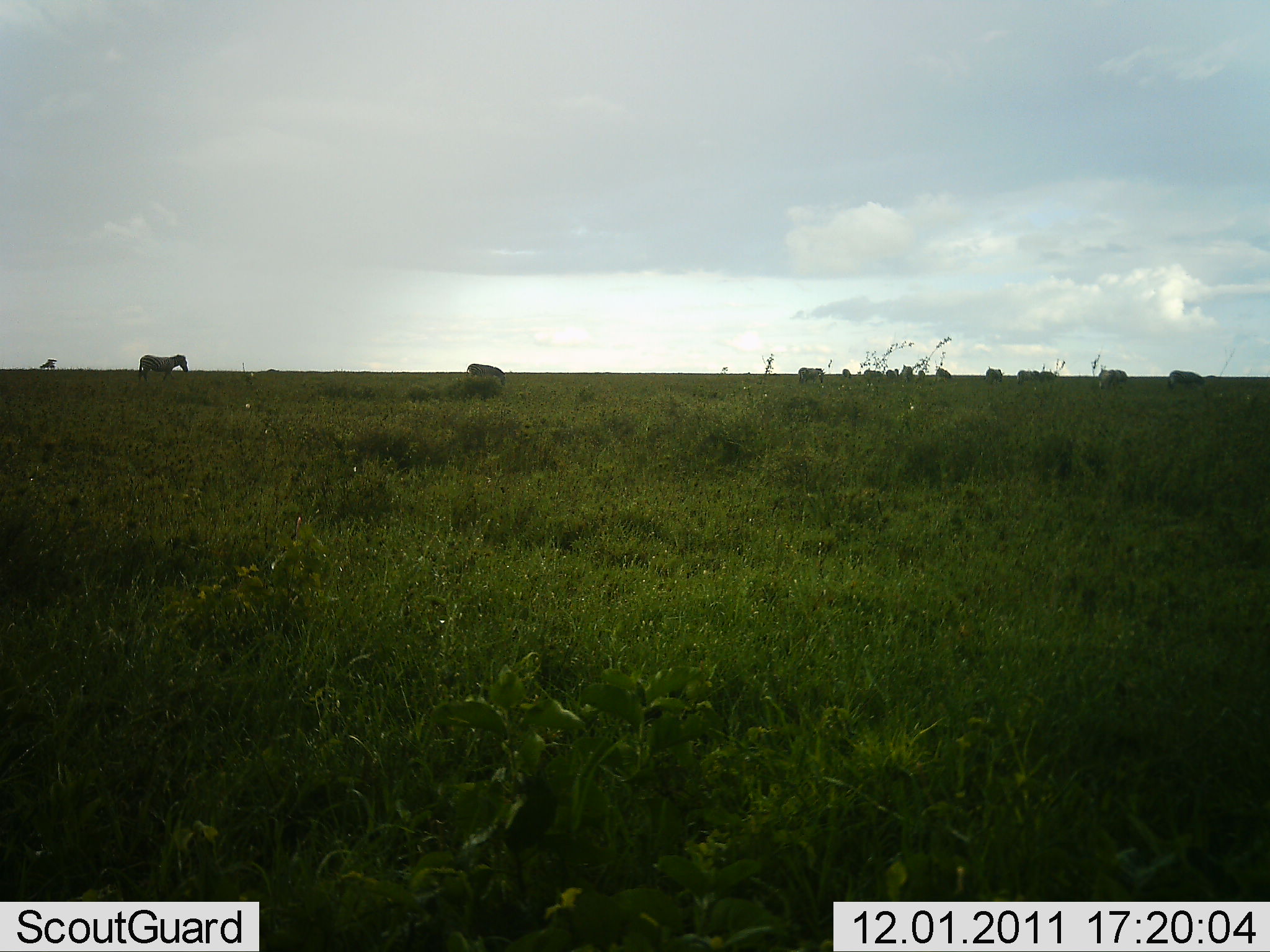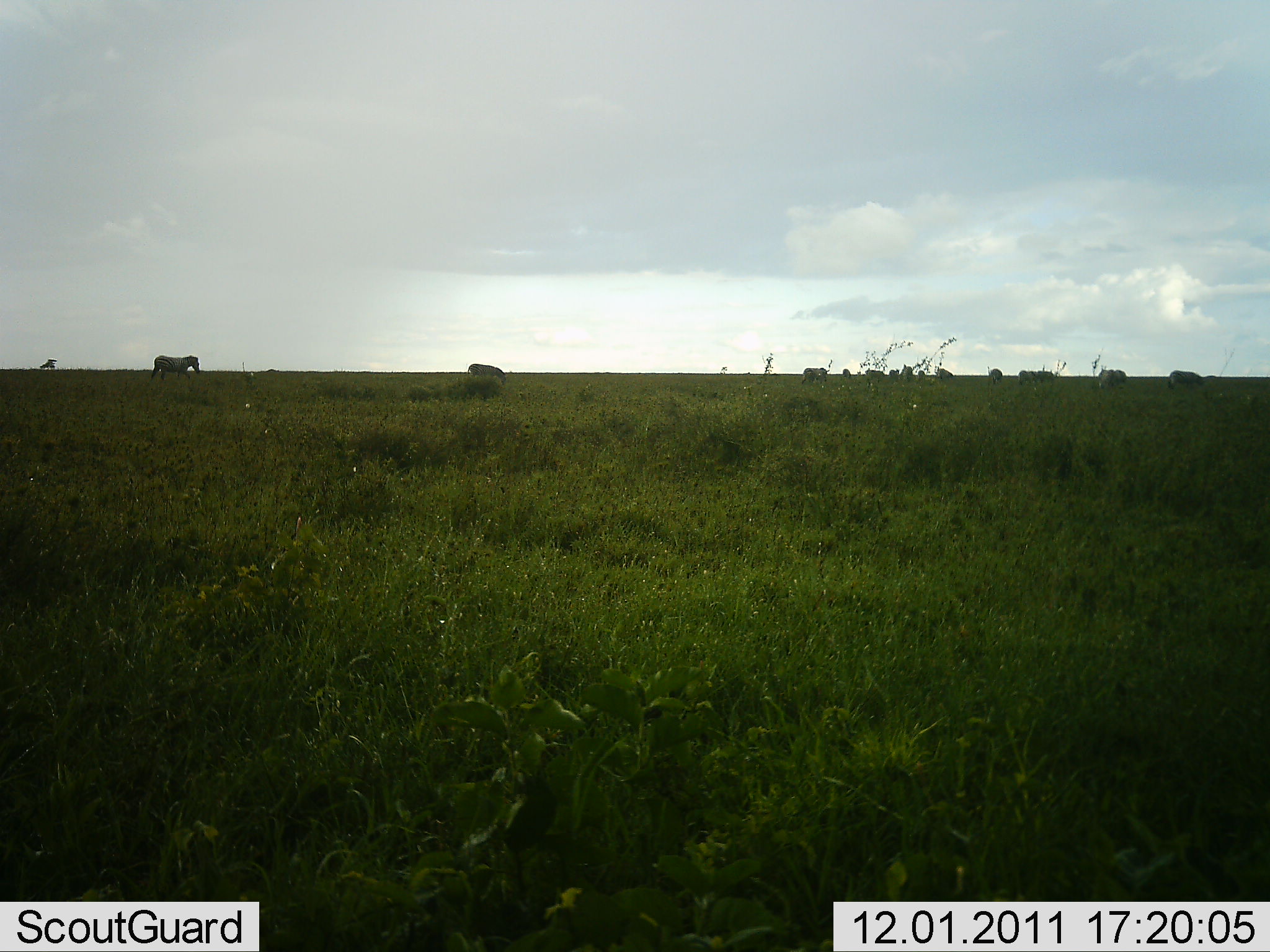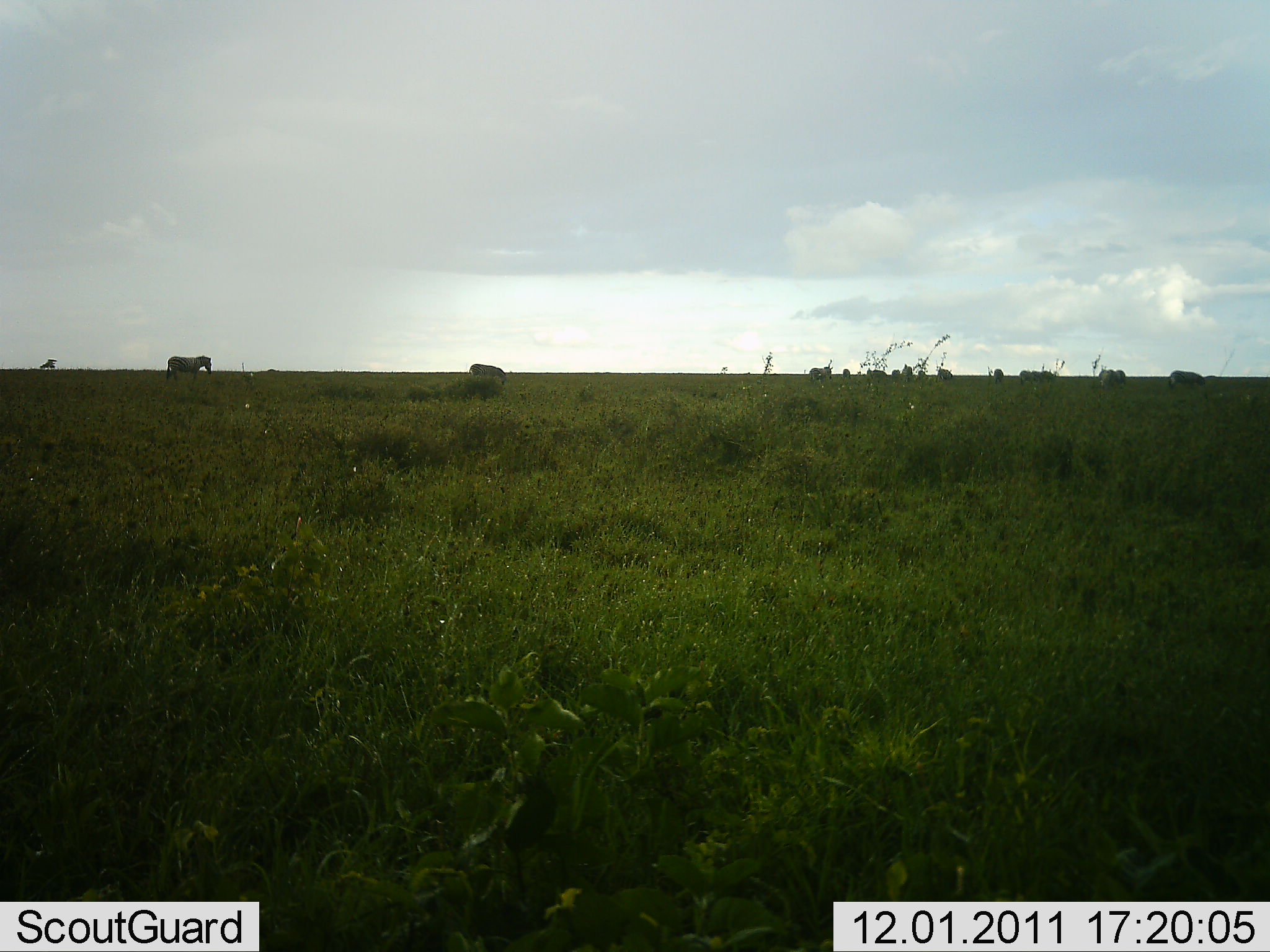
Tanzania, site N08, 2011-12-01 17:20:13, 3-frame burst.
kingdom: Animalia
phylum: Chordata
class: Mammalia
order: Perissodactyla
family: Equidae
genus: Equus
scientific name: Equus quagga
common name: plains zebra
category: zebra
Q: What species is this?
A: Zebra (plains zebra) (Equus quagga).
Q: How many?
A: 11-50.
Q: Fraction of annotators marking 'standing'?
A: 36%.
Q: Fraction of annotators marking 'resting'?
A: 0%.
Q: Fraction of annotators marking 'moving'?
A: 73%.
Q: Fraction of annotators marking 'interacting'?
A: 0%.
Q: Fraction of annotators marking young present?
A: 0%.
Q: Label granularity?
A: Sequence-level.